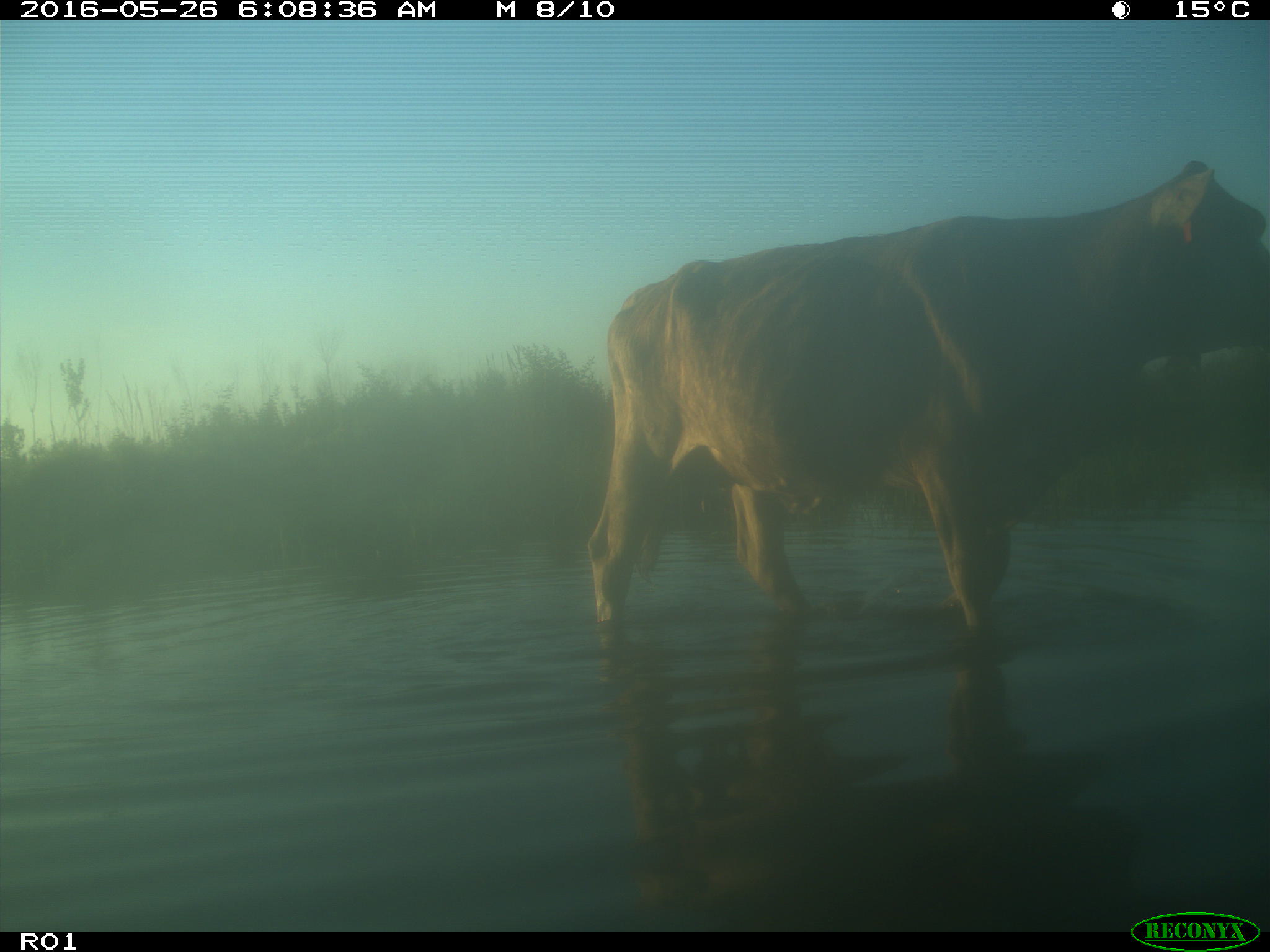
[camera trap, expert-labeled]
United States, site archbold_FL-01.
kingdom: Animalia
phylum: Chordata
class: Mammalia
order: Artiodactyla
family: Bovidae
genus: Bos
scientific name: Bos taurus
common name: domestic cow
Bos taurus (domestic cow).